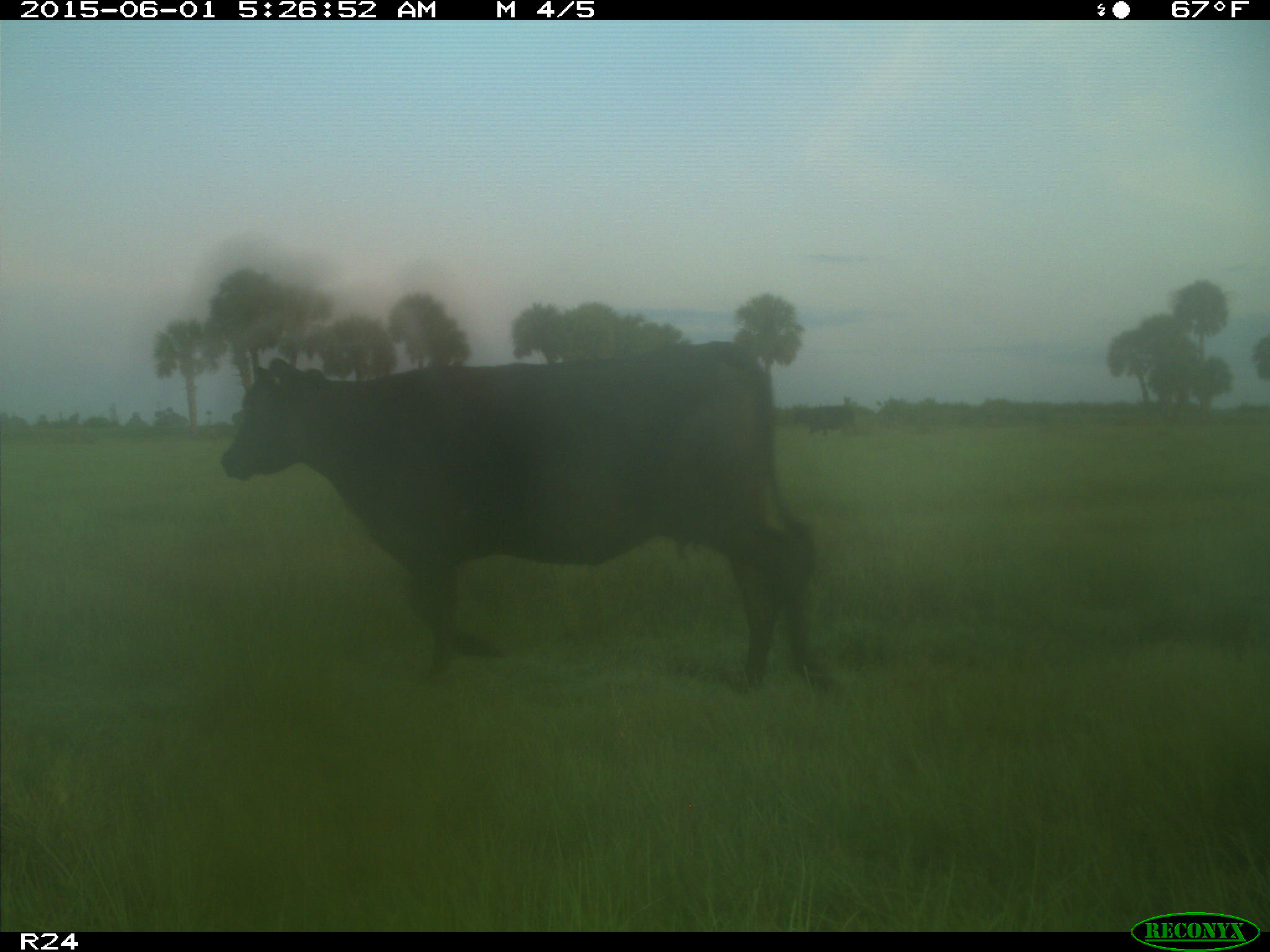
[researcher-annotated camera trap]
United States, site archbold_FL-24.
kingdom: Animalia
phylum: Chordata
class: Mammalia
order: Artiodactyla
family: Bovidae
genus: Bos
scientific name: Bos taurus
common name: domestic cow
Bos taurus (domestic cow).